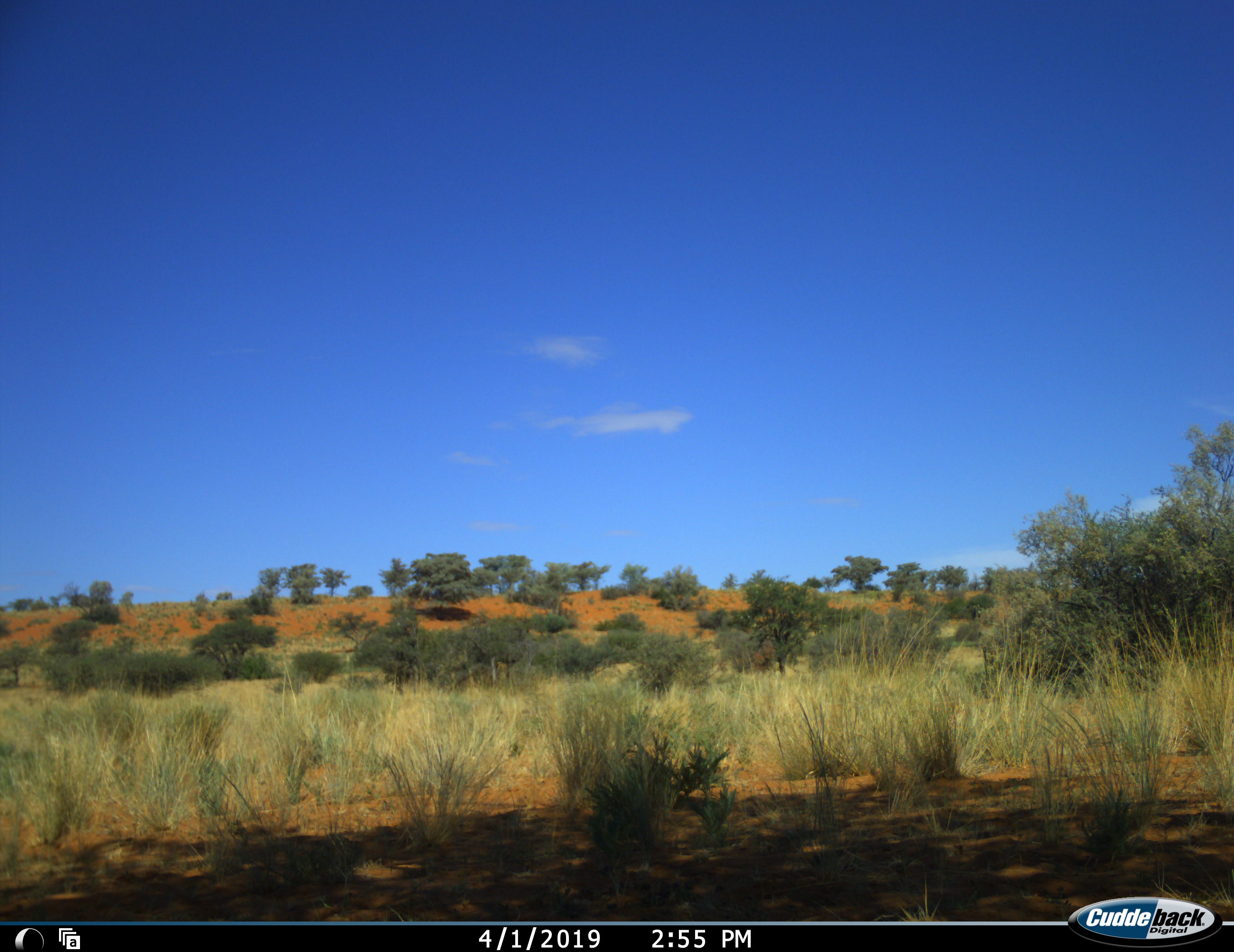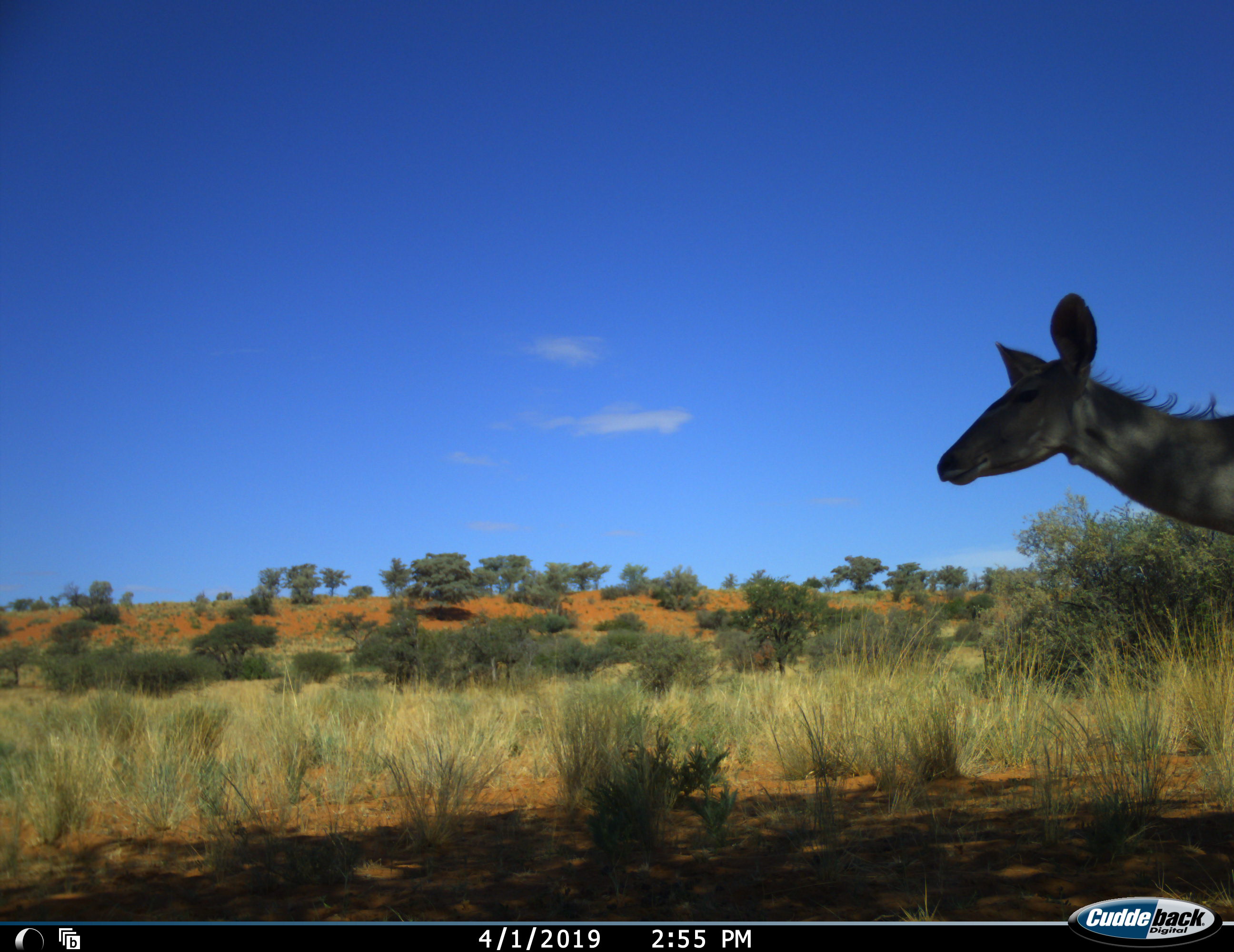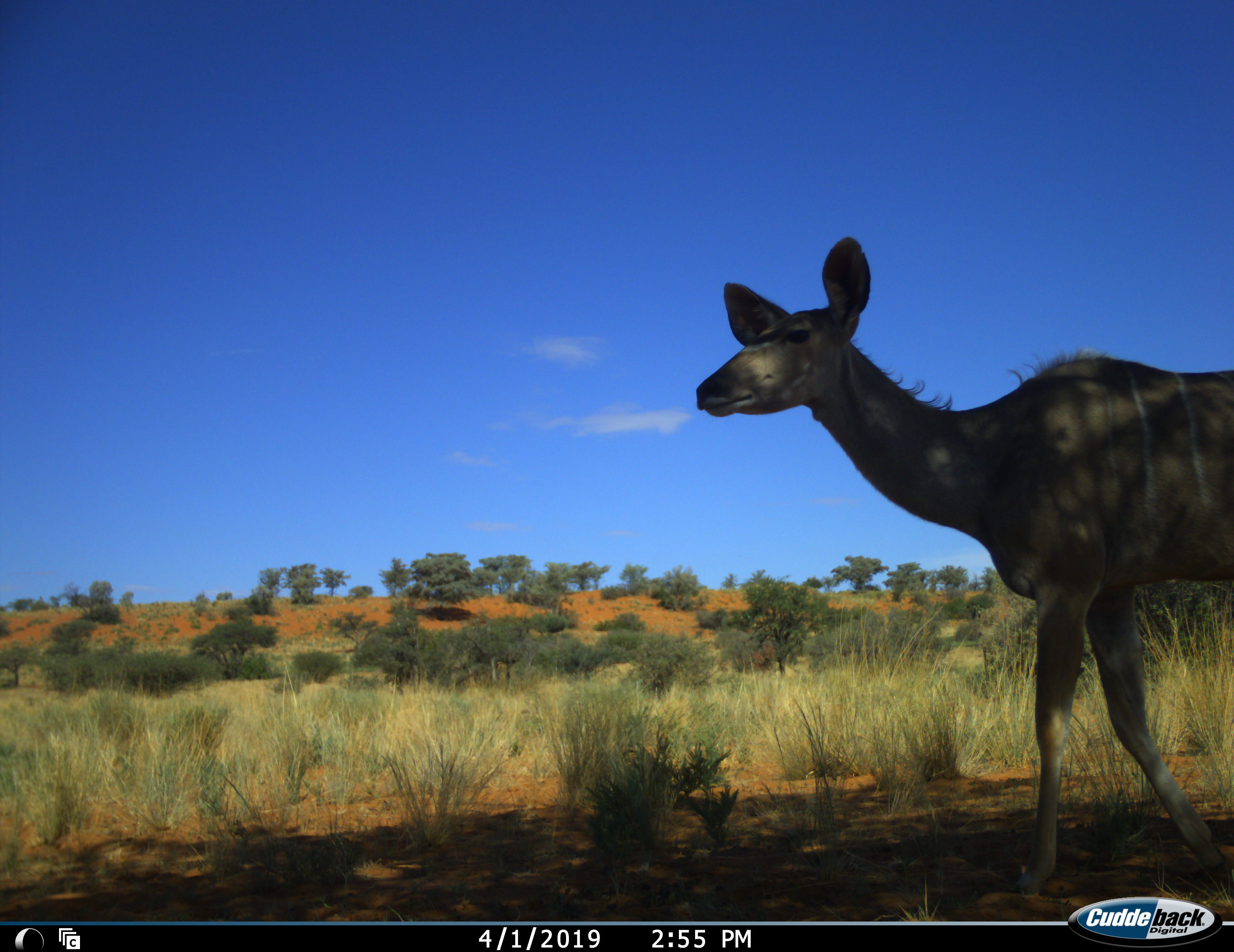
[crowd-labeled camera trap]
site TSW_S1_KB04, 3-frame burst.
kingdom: Animalia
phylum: Chordata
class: Mammalia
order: Artiodactyla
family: Bovidae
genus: Tragelaphus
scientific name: Tragelaphus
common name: kudu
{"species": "kudu (Tragelaphus)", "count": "1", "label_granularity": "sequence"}